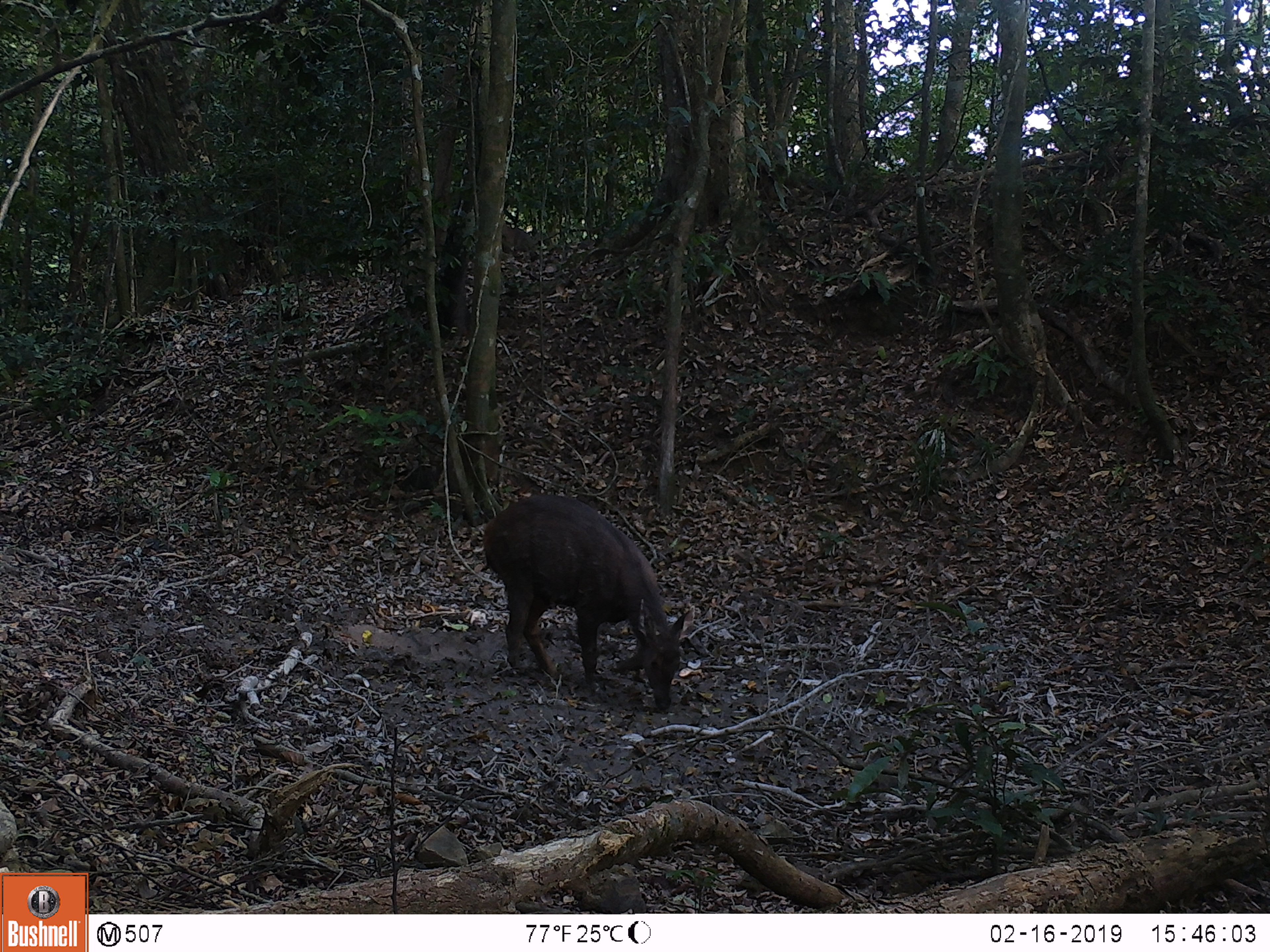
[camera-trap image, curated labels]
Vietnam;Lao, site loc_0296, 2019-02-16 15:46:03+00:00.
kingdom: Animalia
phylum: Chordata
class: Mammalia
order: Artiodactyla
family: Cervidae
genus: Rusa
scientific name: Rusa unicolor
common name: sambar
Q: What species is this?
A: Sambar (Rusa unicolor).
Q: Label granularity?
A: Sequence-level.